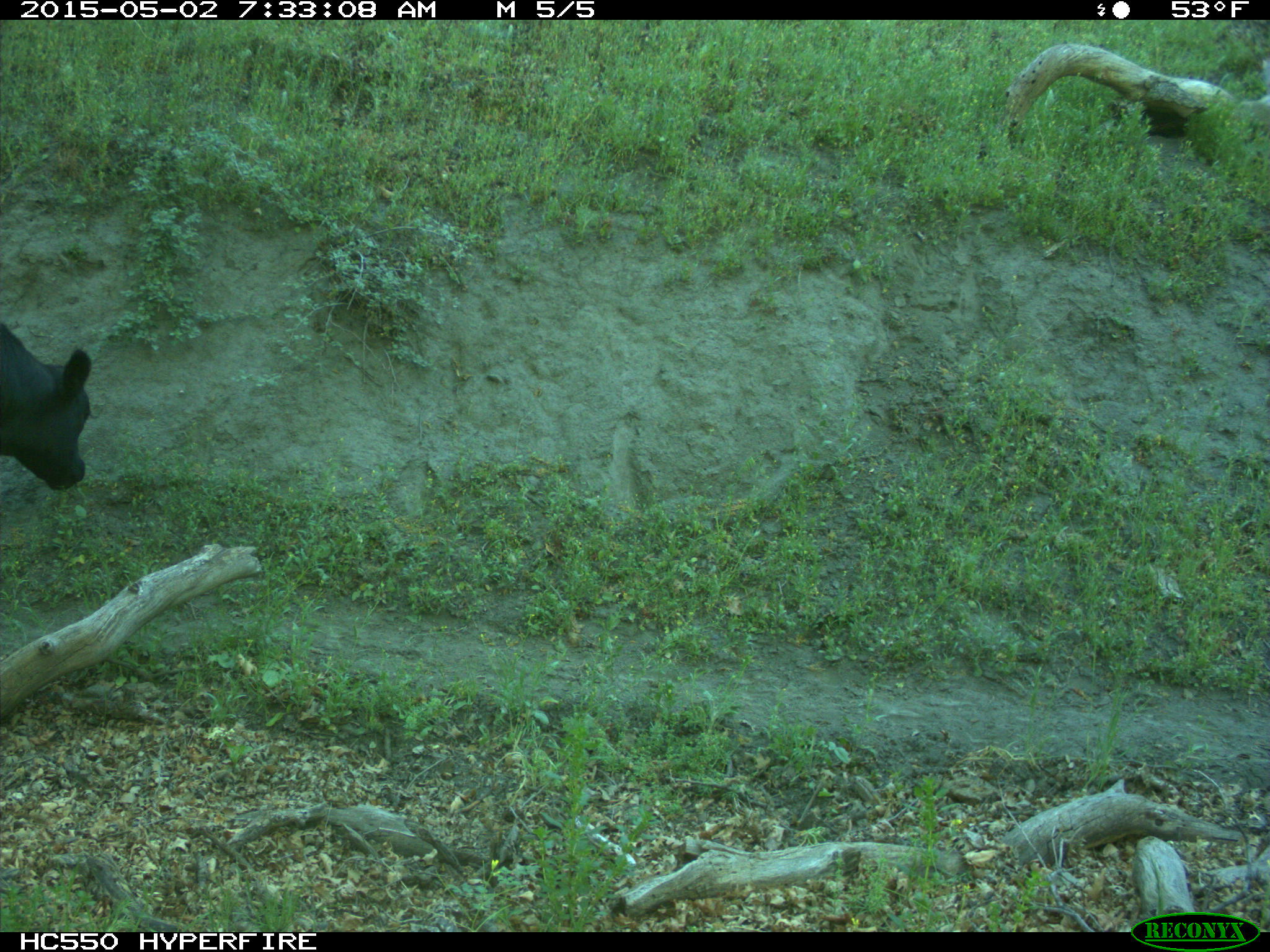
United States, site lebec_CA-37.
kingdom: Animalia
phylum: Chordata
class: Mammalia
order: Artiodactyla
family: Bovidae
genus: Bos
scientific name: Bos taurus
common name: domestic cow